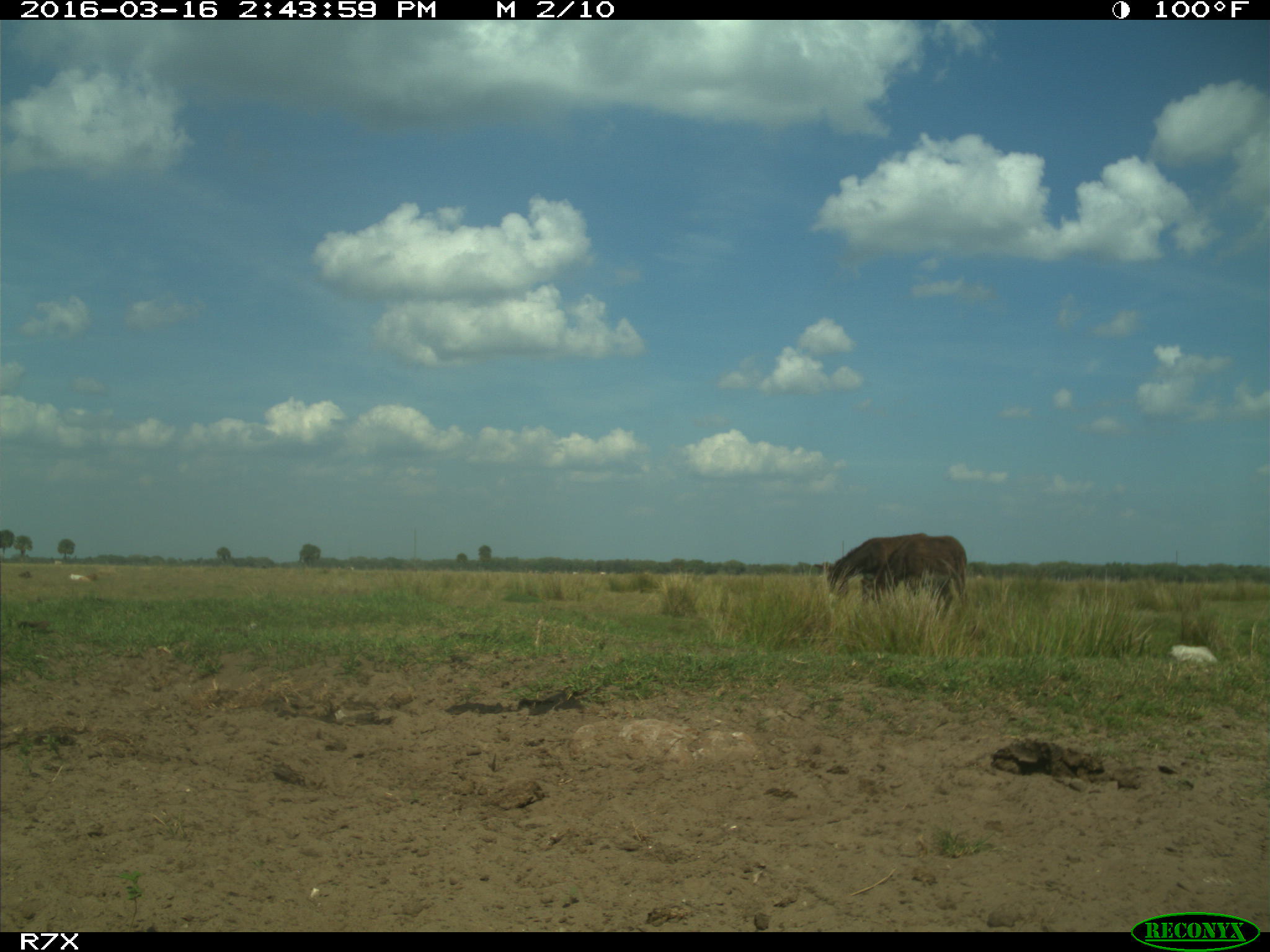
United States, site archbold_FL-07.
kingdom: Animalia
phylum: Chordata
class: Mammalia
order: Artiodactyla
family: Bovidae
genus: Bos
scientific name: Bos taurus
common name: domestic cow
Bos taurus (domestic cow).